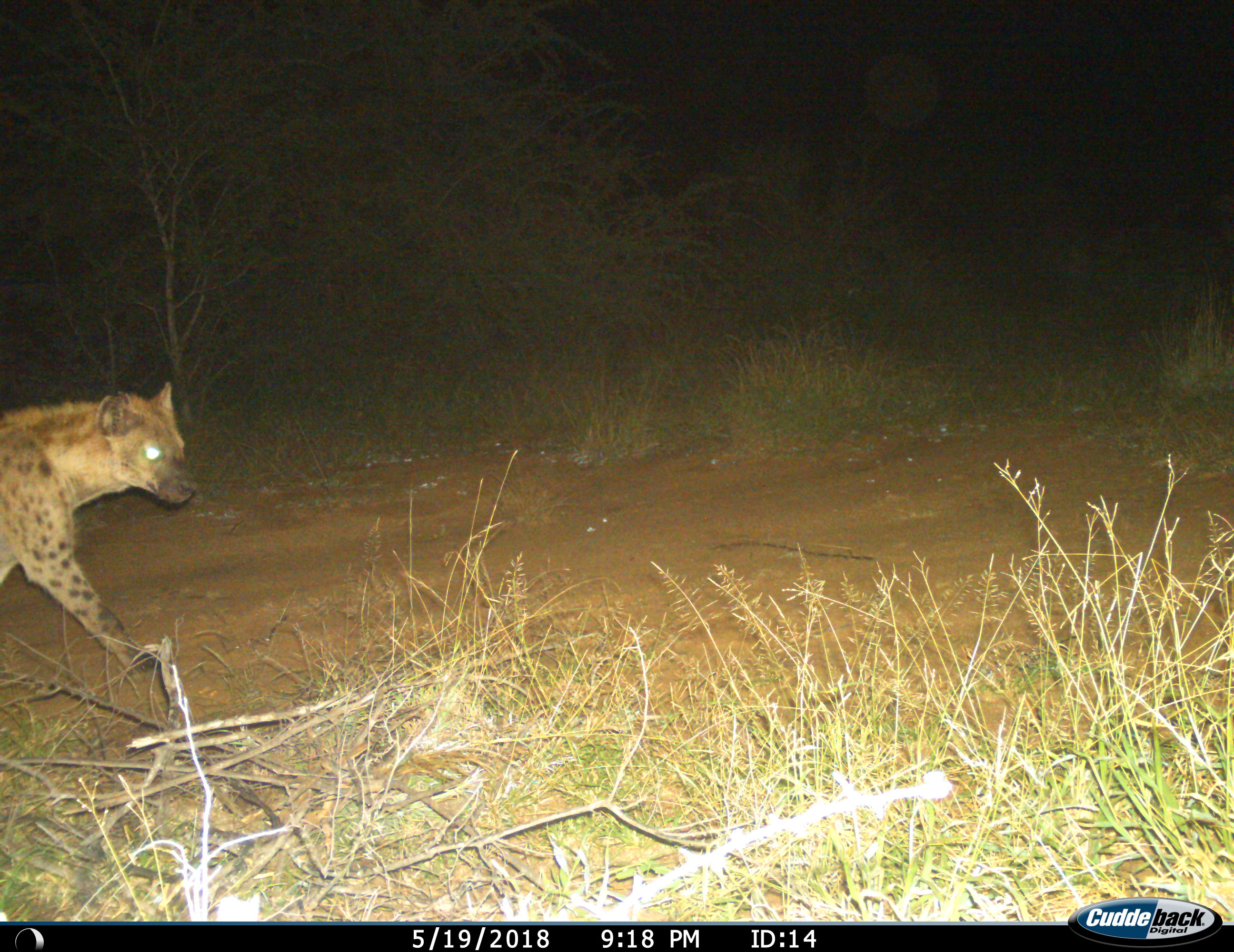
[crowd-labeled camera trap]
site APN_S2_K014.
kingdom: Animalia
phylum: Chordata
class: Mammalia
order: Carnivora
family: Hyaenidae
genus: Crocuta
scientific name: Crocuta crocuta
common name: spotted hyena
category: hyenaspotted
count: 1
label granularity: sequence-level